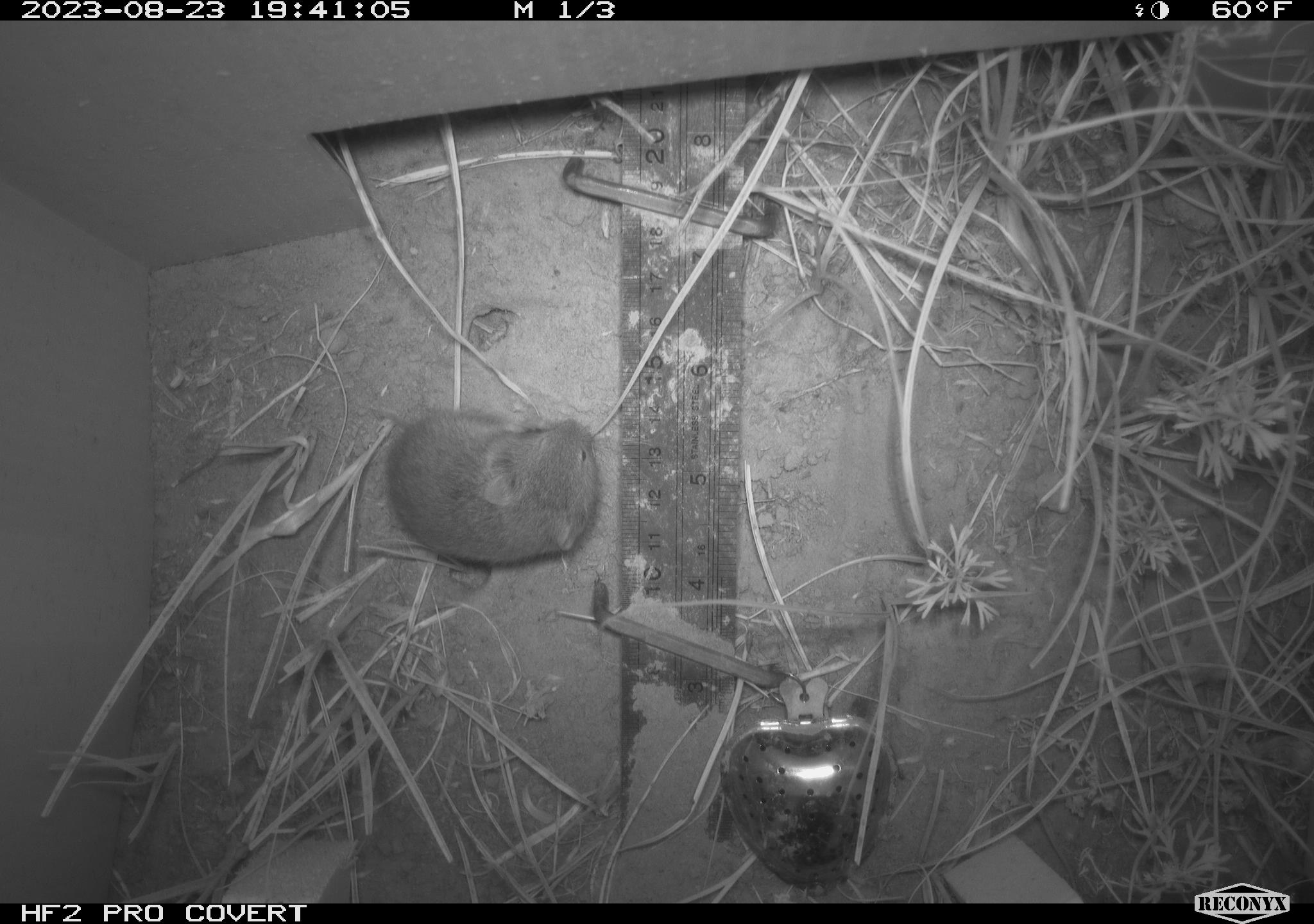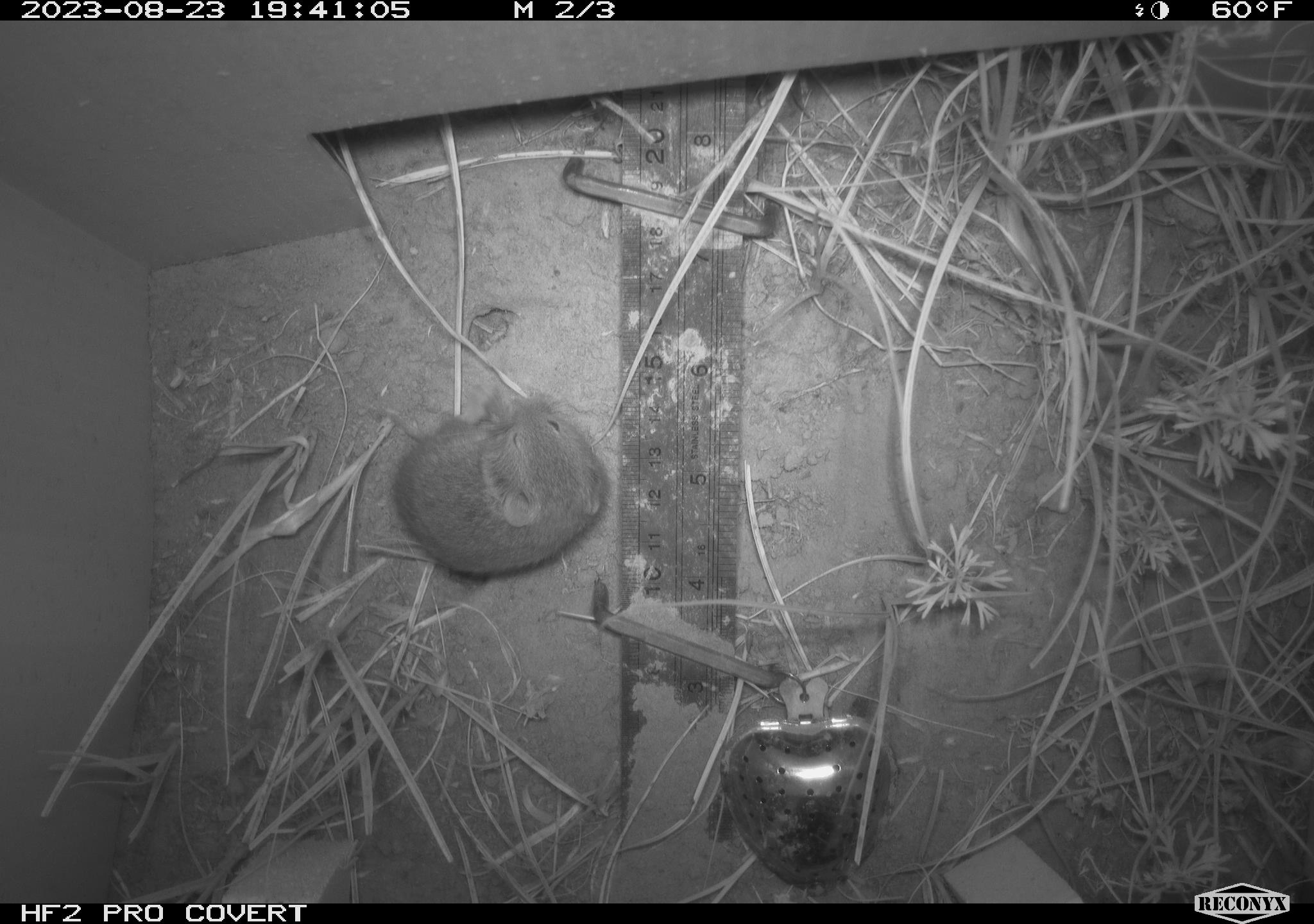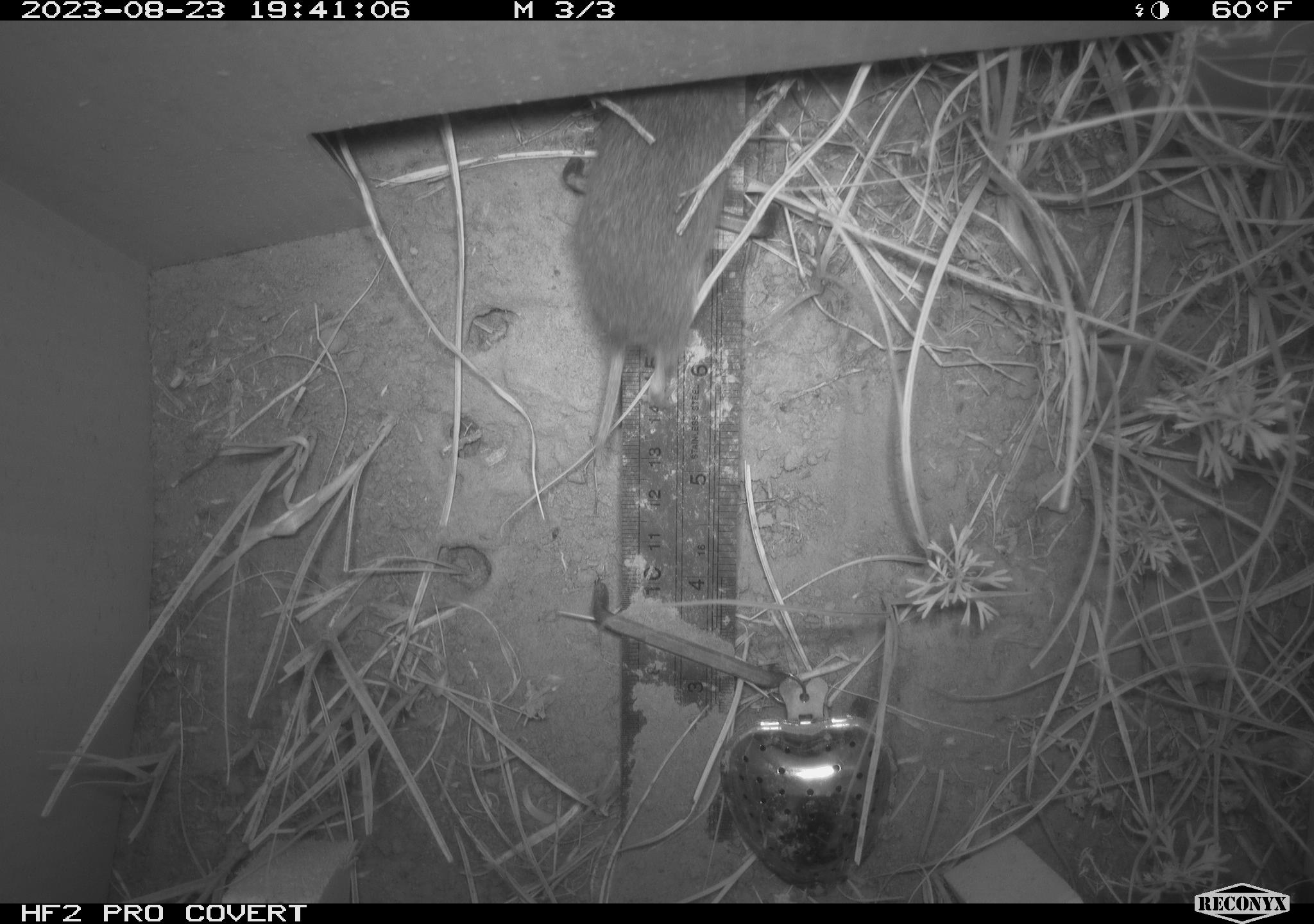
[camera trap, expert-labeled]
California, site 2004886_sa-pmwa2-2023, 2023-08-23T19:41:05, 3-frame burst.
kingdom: Animalia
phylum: Chordata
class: Mammalia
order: Rodentia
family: Cricetidae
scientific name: Cricetidae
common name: hamsters, voles, lemmings, and allies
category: cricetidae family